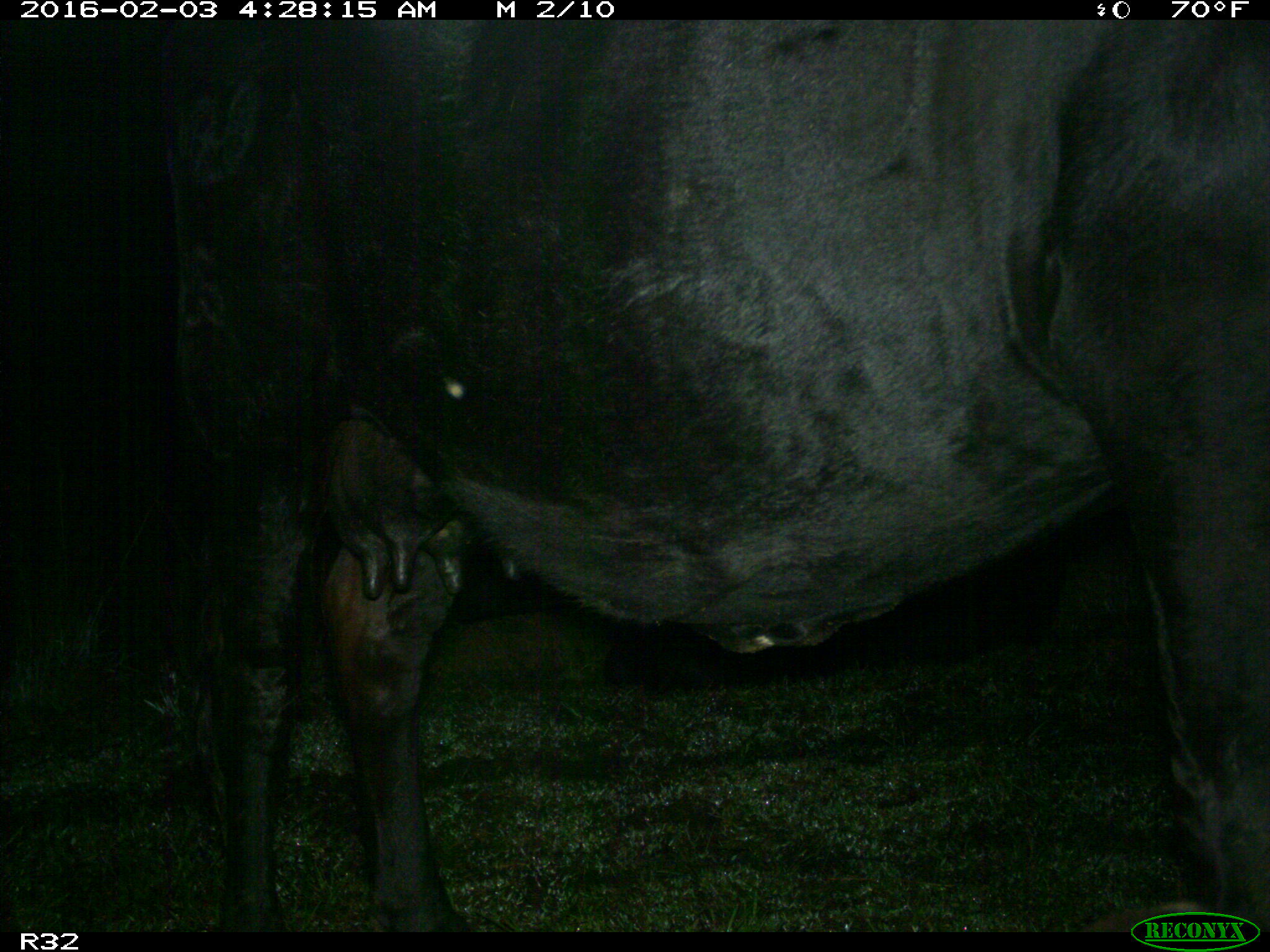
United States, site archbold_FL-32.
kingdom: Animalia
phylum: Chordata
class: Mammalia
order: Artiodactyla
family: Bovidae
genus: Bos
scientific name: Bos taurus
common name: domestic cow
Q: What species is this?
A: Bos taurus (domestic cow).